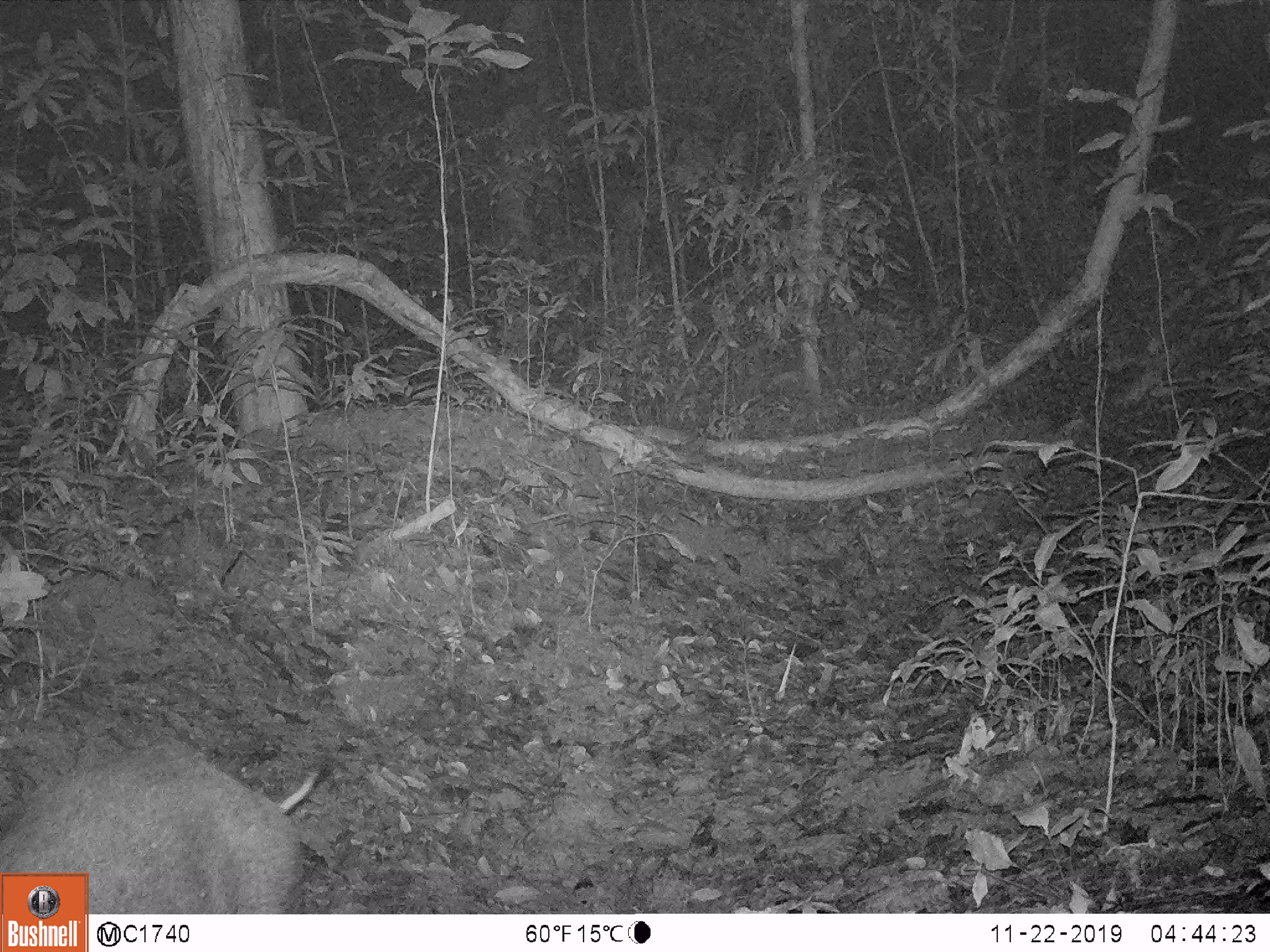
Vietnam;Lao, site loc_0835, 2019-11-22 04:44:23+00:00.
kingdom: Animalia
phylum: Chordata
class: Mammalia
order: Artiodactyla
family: Suidae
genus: Sus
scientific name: Sus scrofa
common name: eurasian wild pig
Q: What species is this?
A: Eurasian wild pig (Sus scrofa).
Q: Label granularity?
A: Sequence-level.